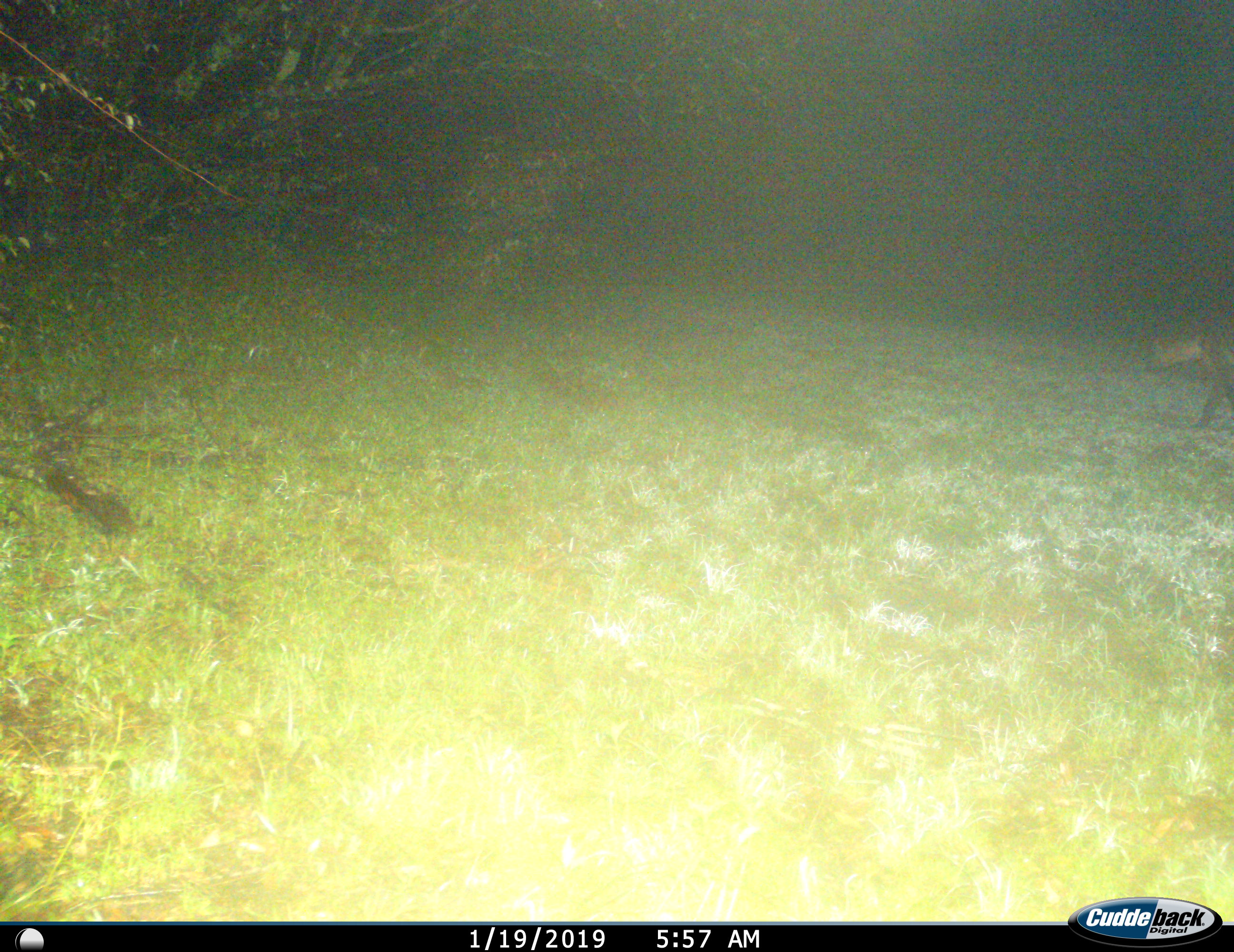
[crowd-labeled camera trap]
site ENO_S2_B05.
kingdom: Animalia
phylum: Chordata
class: Mammalia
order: Carnivora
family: Hyaenidae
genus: Crocuta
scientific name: Crocuta crocuta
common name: spotted hyena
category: hyenaspotted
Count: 1.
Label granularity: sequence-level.